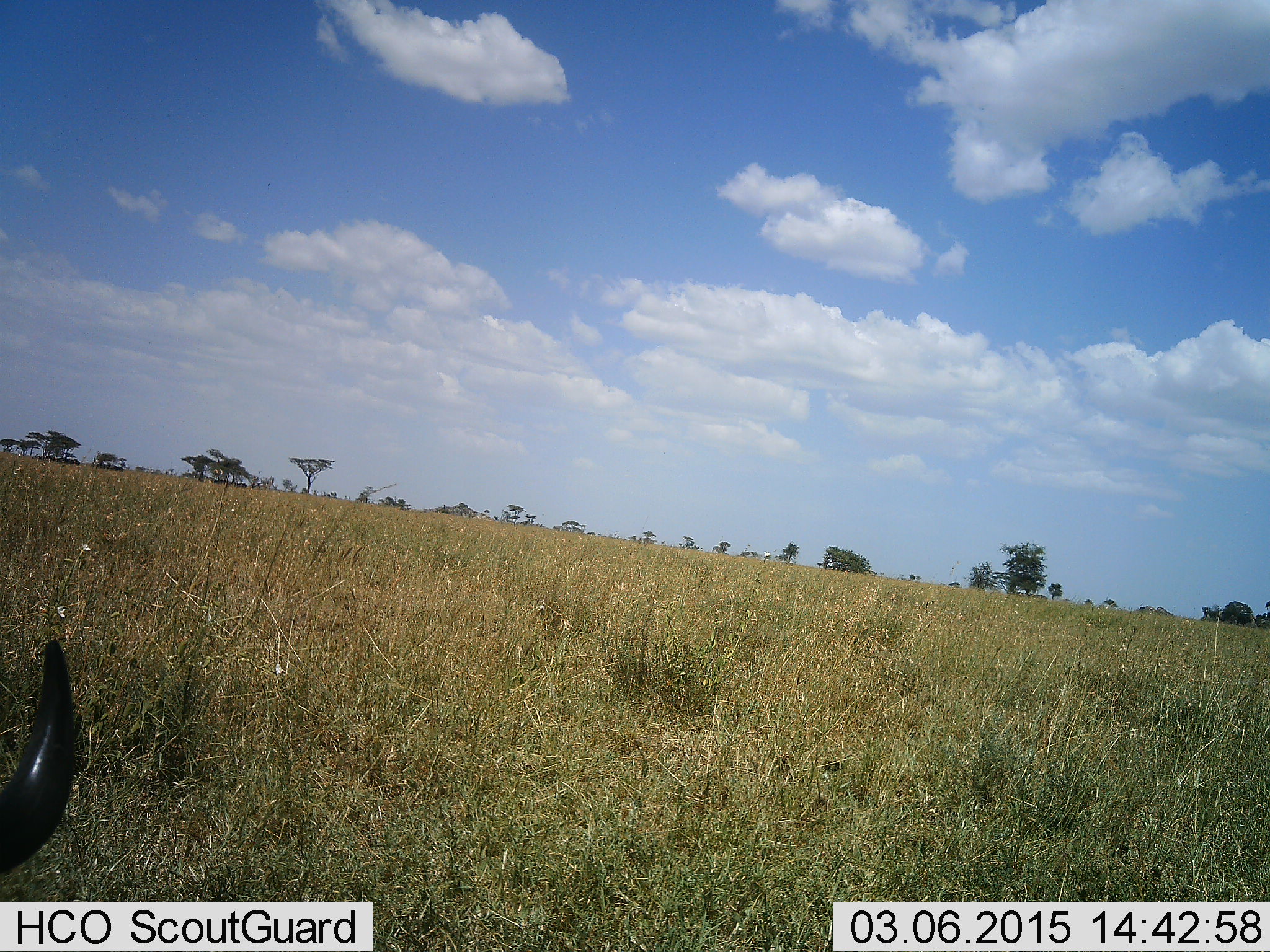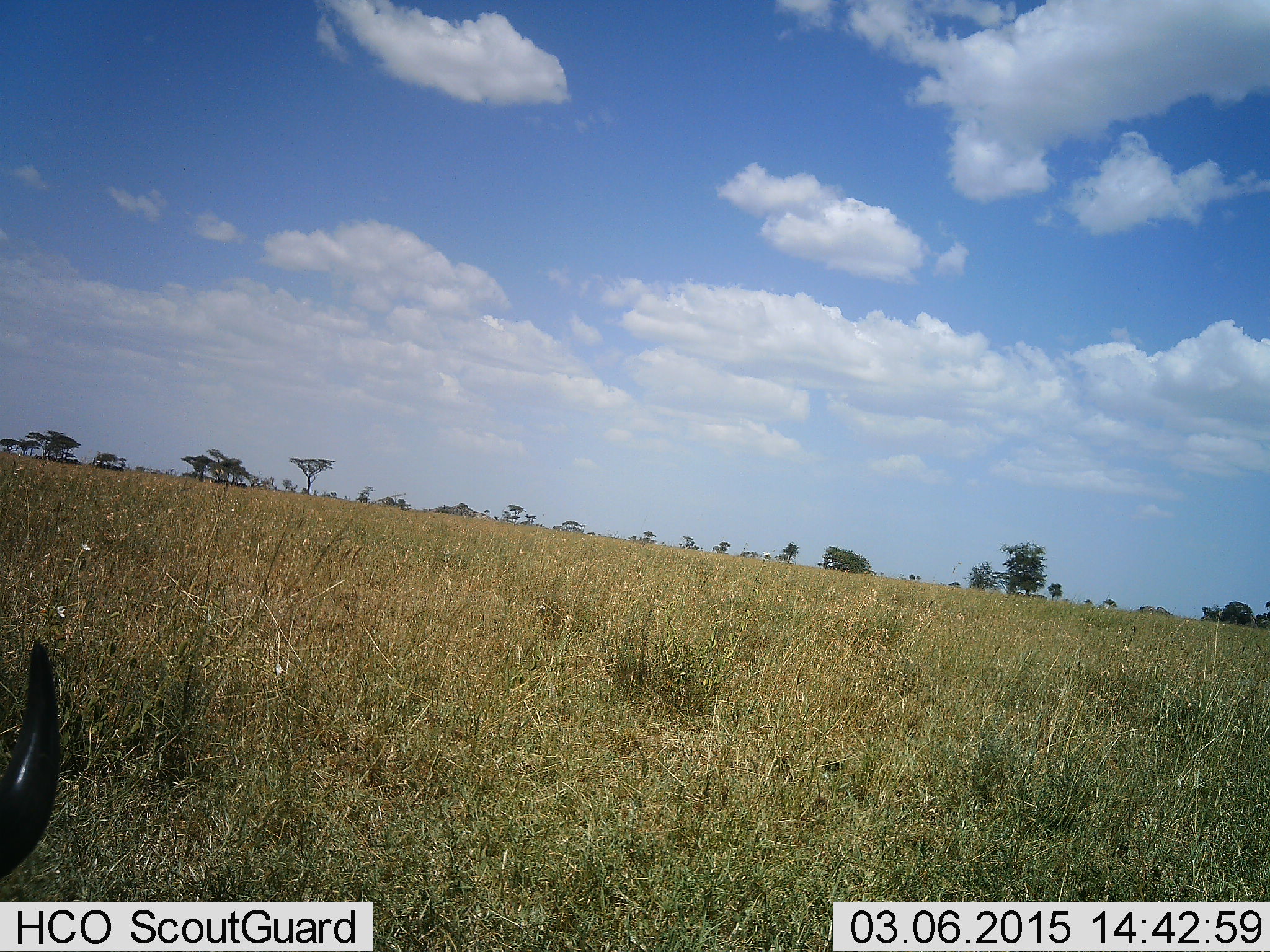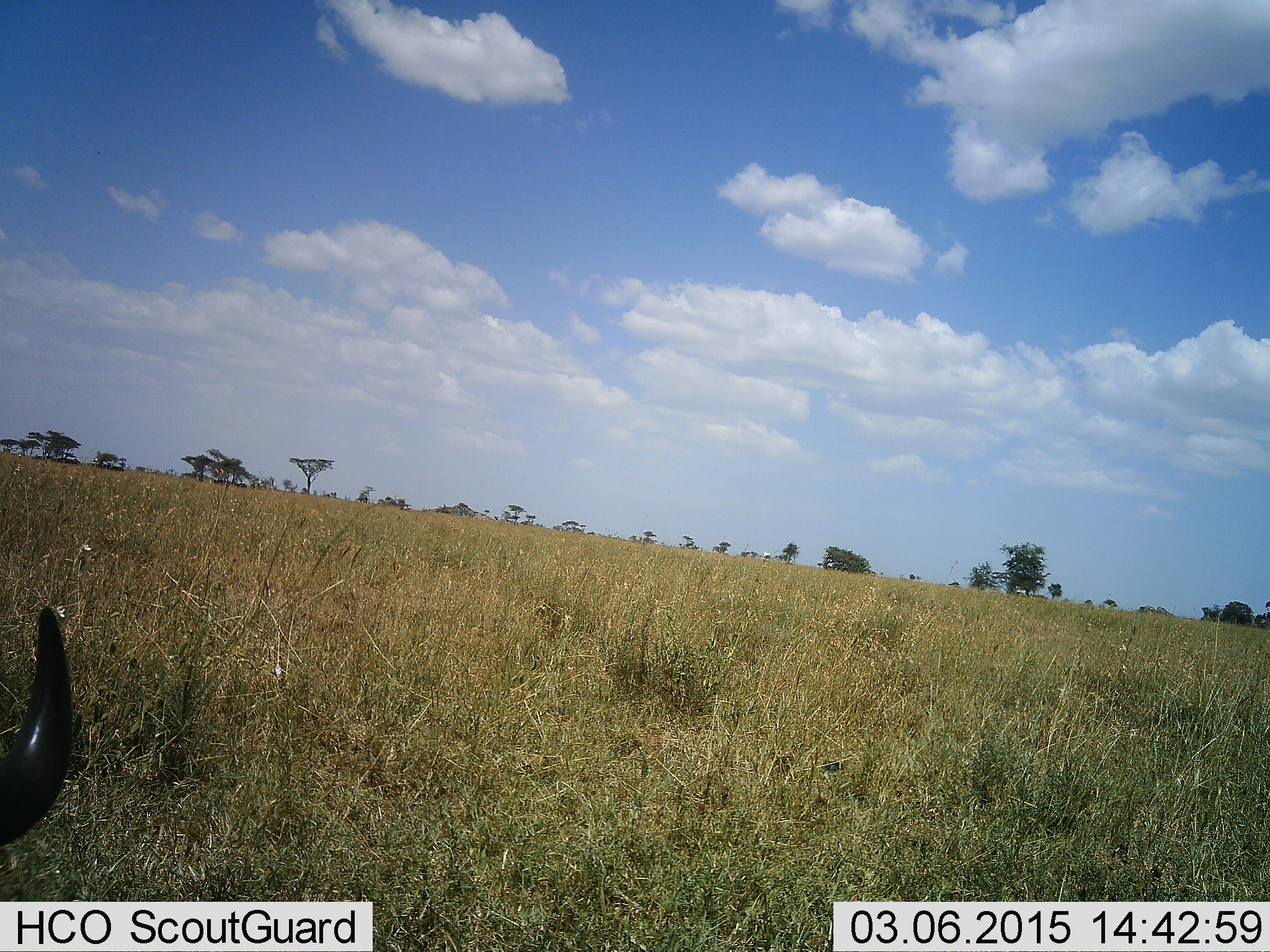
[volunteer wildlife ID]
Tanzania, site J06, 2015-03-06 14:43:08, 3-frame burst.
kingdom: Animalia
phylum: Chordata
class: Mammalia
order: Artiodactyla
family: Bovidae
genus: Connochaetes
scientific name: Connochaetes taurinus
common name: blue wildebeest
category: wildebeest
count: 1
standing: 30%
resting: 40%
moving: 0%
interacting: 0%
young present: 0%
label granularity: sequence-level